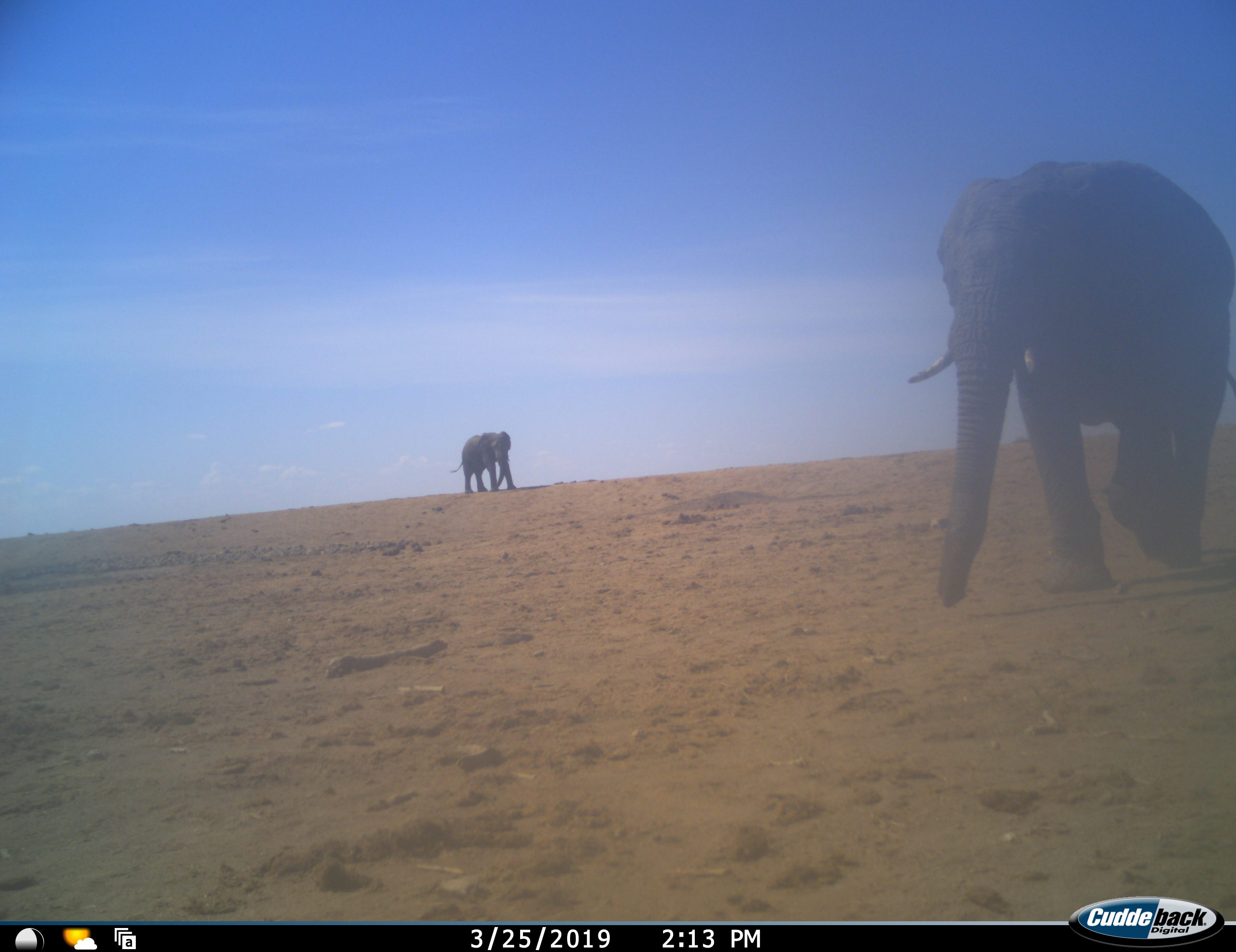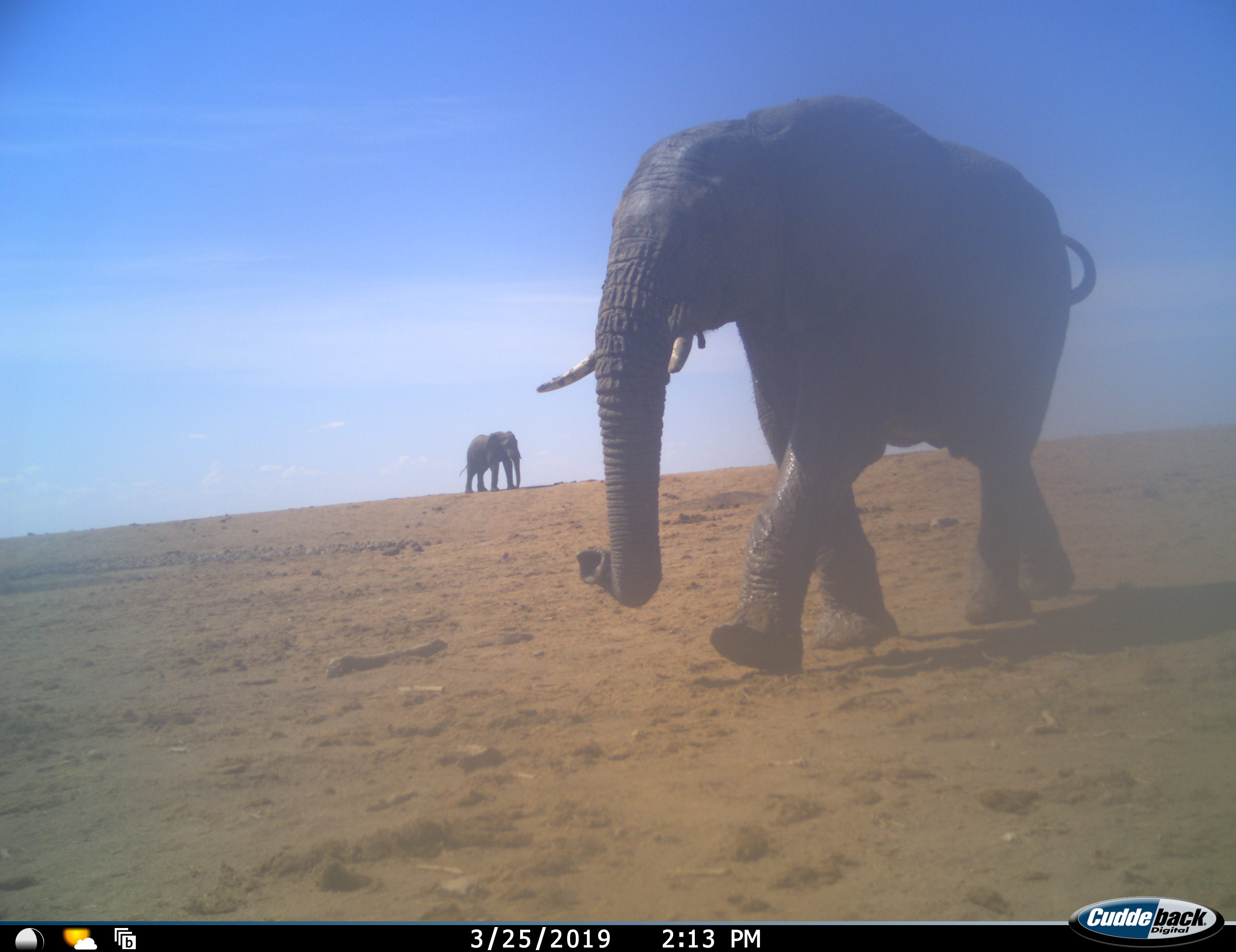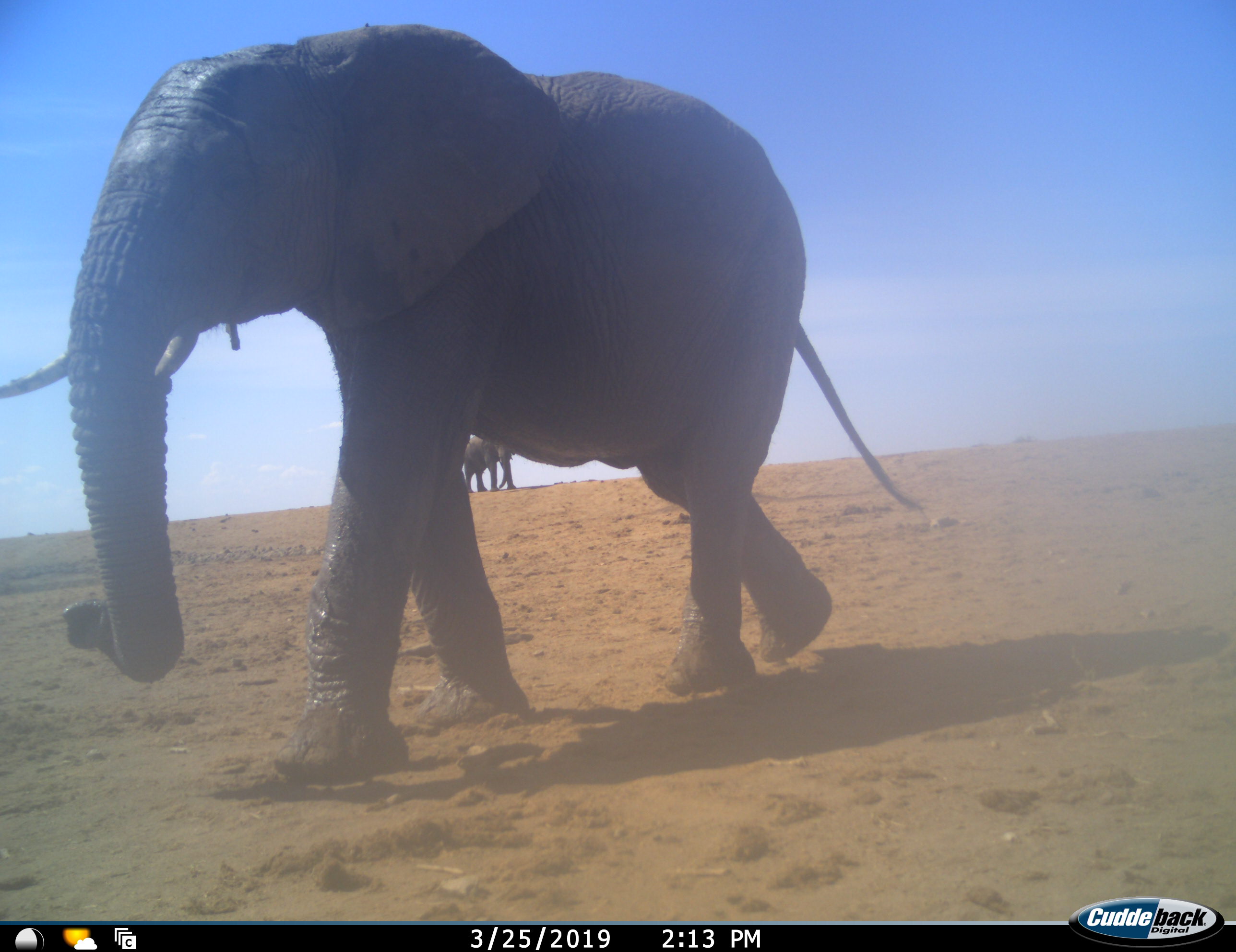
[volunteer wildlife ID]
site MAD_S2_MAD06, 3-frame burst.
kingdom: Animalia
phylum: Chordata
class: Mammalia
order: Proboscidea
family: Elephantidae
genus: Loxodonta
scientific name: Loxodonta africana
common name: african bush elephant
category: elephant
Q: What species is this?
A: Elephant (african bush elephant) (Loxodonta africana).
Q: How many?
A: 2.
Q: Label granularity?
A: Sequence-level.